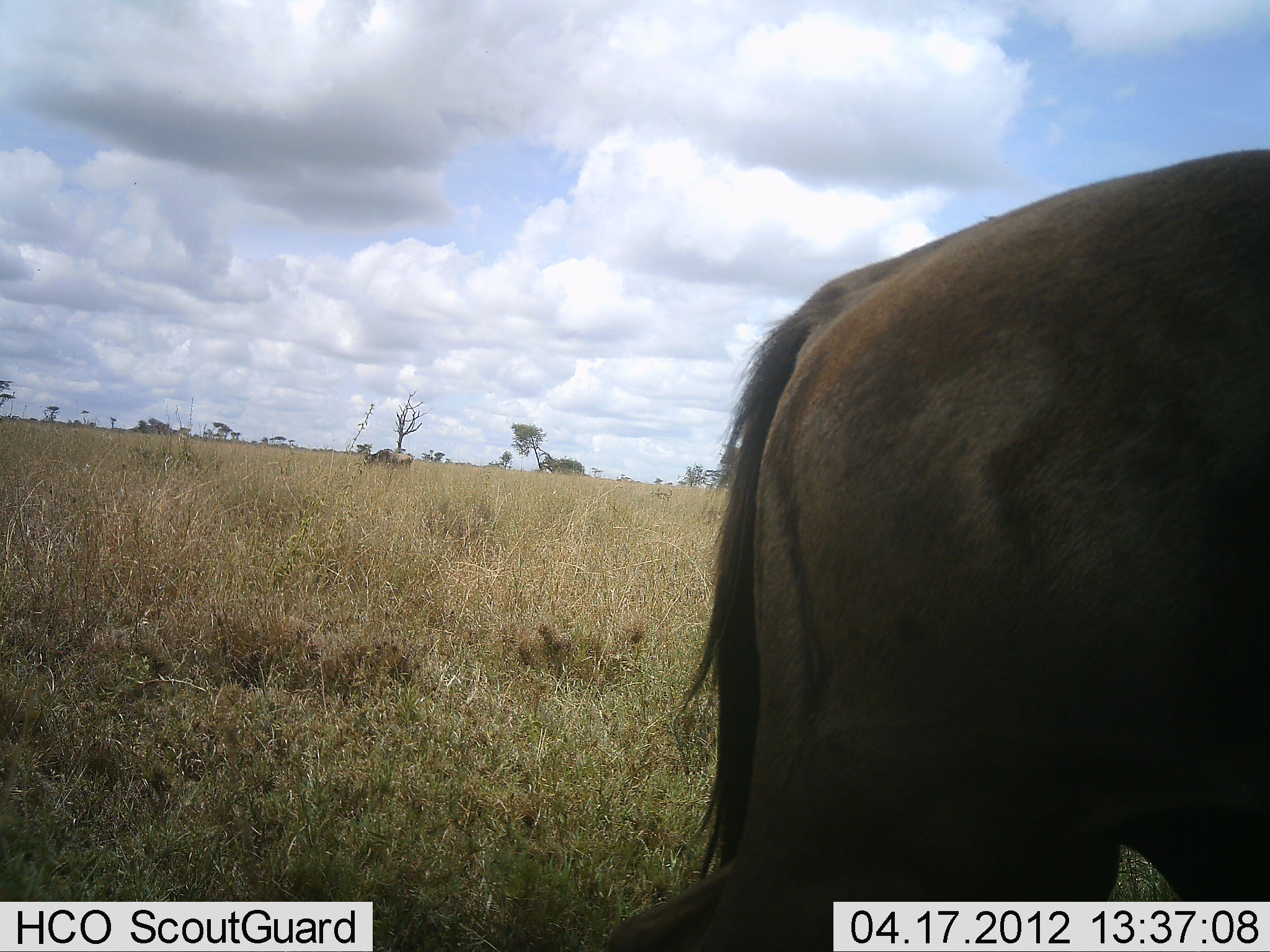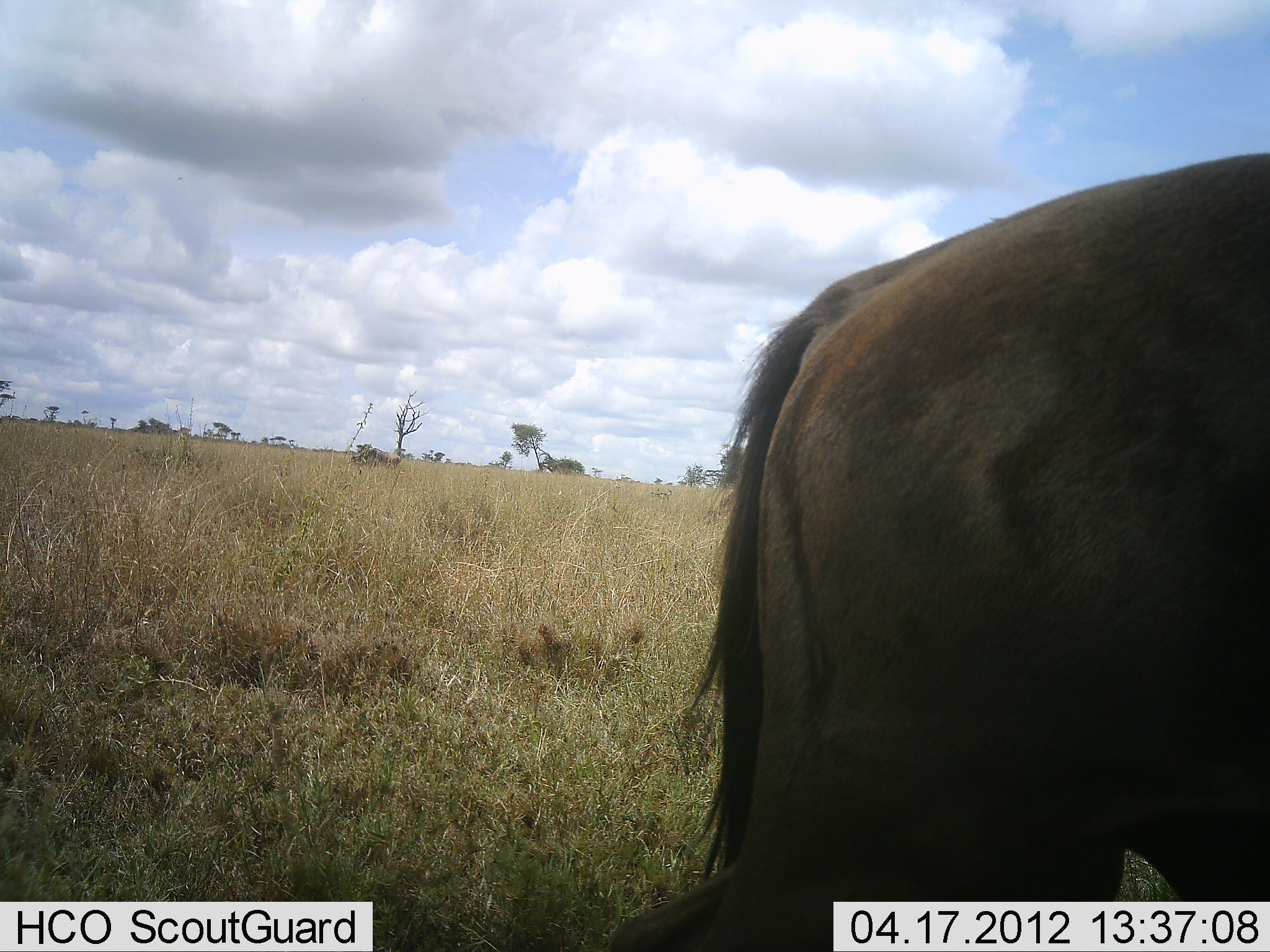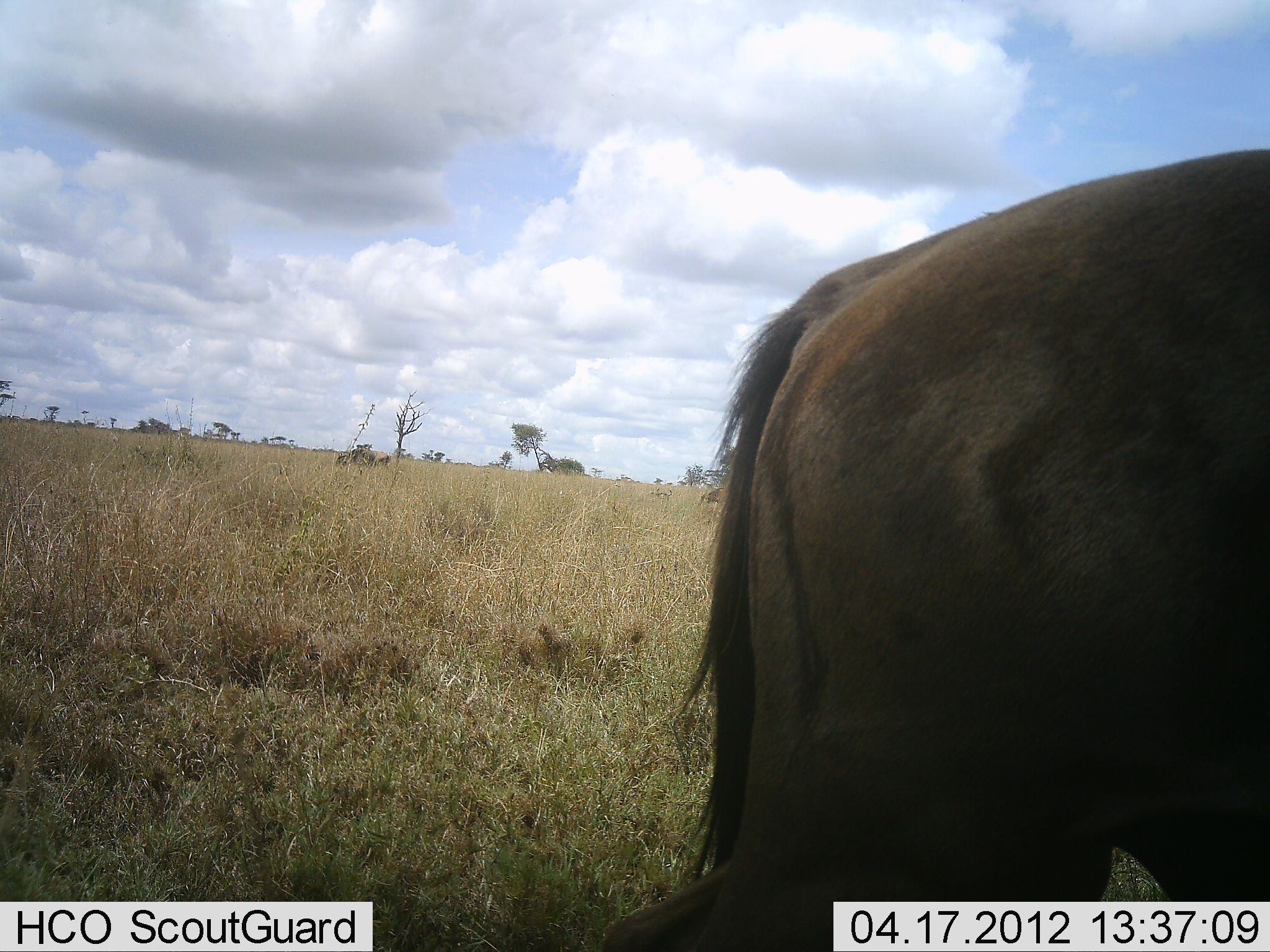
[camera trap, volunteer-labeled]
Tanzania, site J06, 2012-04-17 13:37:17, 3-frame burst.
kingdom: Animalia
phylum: Chordata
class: Mammalia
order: Artiodactyla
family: Bovidae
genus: Connochaetes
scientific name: Connochaetes taurinus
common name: blue wildebeest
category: wildebeest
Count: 2.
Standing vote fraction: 84%.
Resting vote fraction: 0%.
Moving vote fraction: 42%.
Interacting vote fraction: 0%.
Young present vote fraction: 0%.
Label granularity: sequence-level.